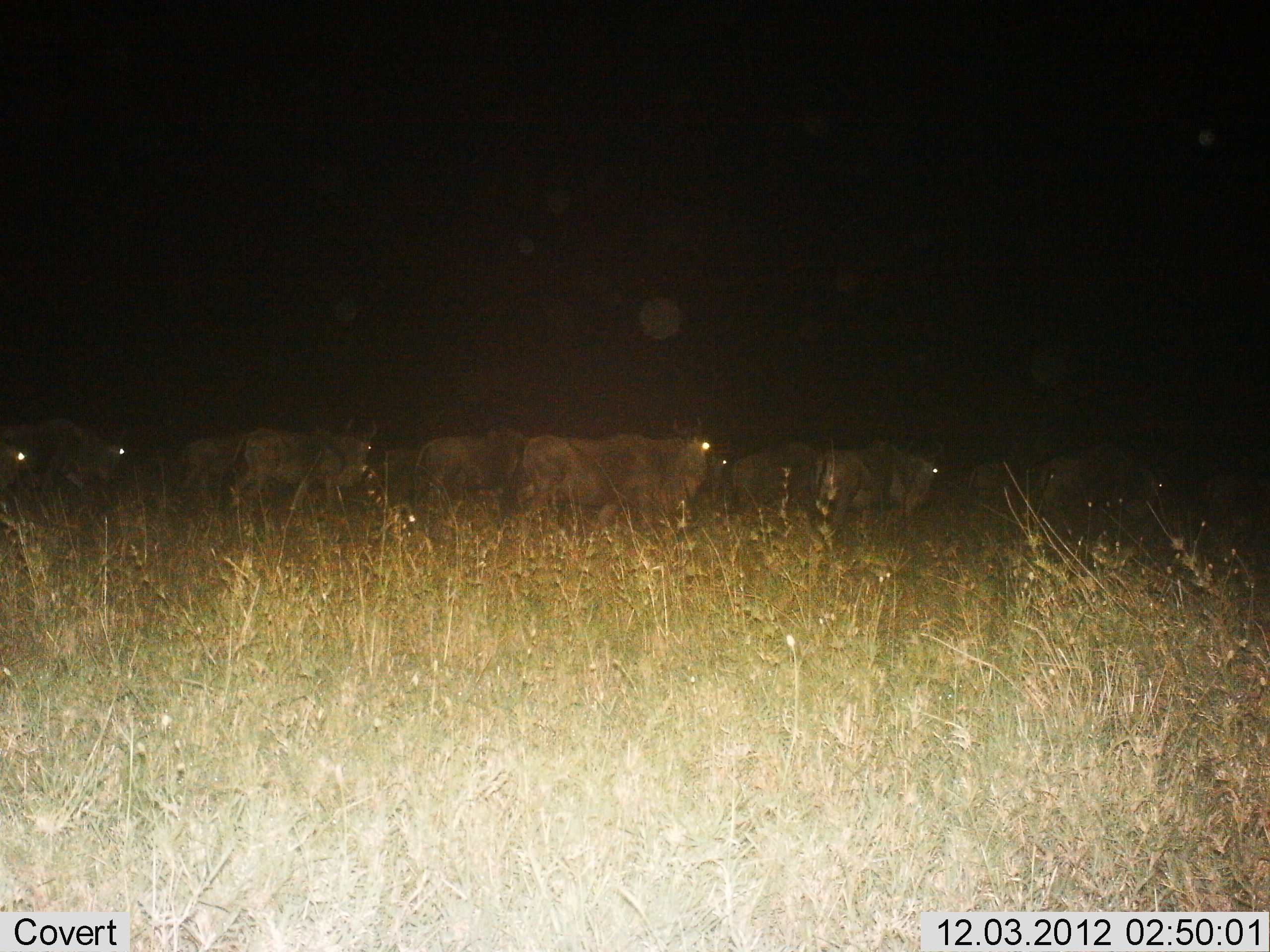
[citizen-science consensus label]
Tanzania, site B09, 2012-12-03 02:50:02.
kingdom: Animalia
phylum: Chordata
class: Mammalia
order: Artiodactyla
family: Bovidae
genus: Connochaetes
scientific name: Connochaetes taurinus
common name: blue wildebeest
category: wildebeest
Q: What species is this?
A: Wildebeest (blue wildebeest) (Connochaetes taurinus).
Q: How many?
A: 11-50.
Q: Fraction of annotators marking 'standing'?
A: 60%.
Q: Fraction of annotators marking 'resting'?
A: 0%.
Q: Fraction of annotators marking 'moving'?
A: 40%.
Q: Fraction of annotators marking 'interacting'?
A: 0%.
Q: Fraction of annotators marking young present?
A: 0%.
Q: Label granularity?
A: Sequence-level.